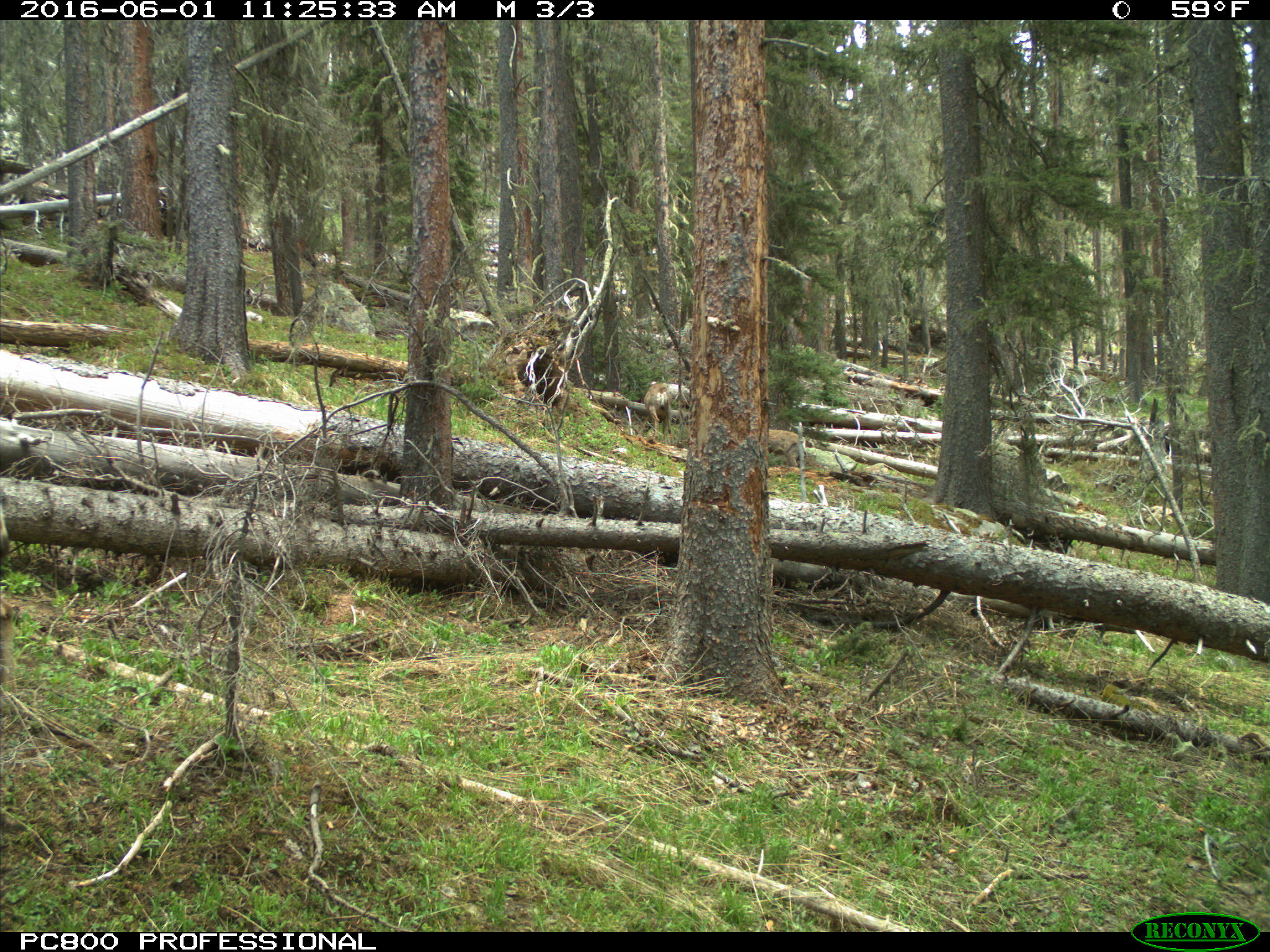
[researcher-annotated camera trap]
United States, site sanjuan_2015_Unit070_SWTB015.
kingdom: Animalia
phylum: Chordata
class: Mammalia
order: Artiodactyla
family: Cervidae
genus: Odocoileus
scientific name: Odocoileus hemionus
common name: mule deer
Odocoileus hemionus (mule deer).